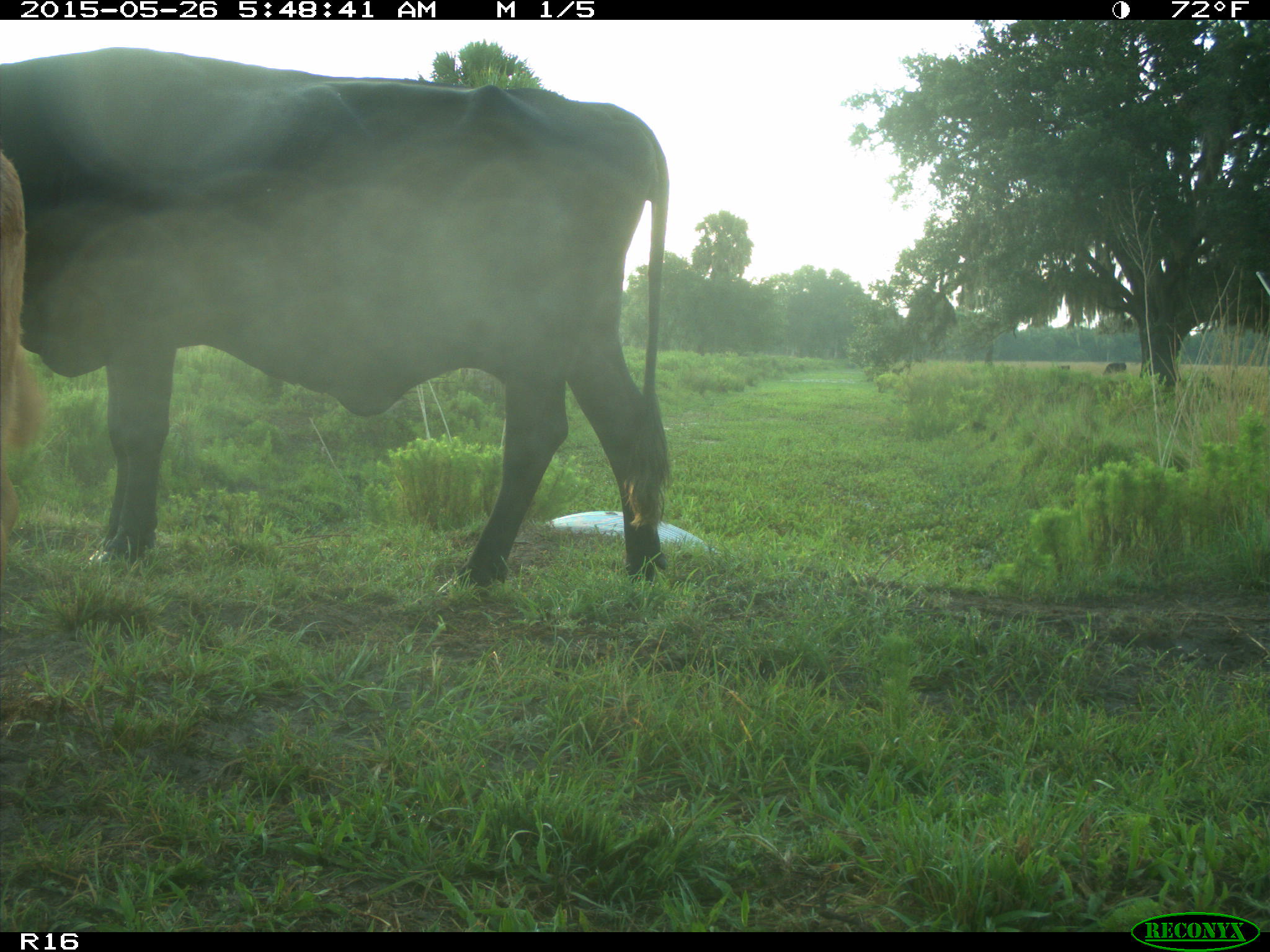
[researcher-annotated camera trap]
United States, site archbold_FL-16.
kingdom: Animalia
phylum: Chordata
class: Mammalia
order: Artiodactyla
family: Bovidae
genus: Bos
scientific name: Bos taurus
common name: domestic cow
Bos taurus (domestic cow).